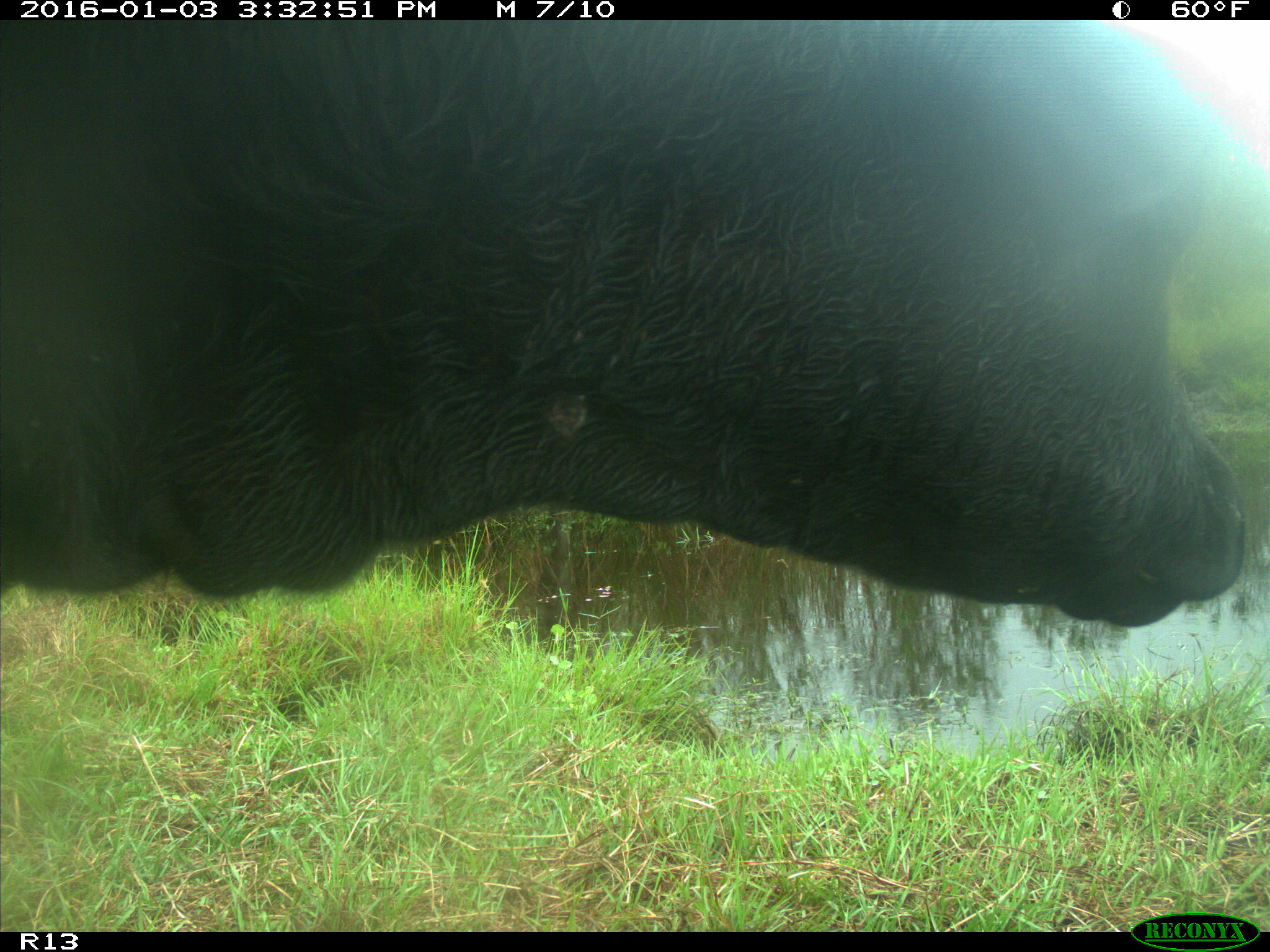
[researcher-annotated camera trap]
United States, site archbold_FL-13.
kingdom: Animalia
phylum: Chordata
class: Mammalia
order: Artiodactyla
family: Bovidae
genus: Bos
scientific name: Bos taurus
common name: domestic cow